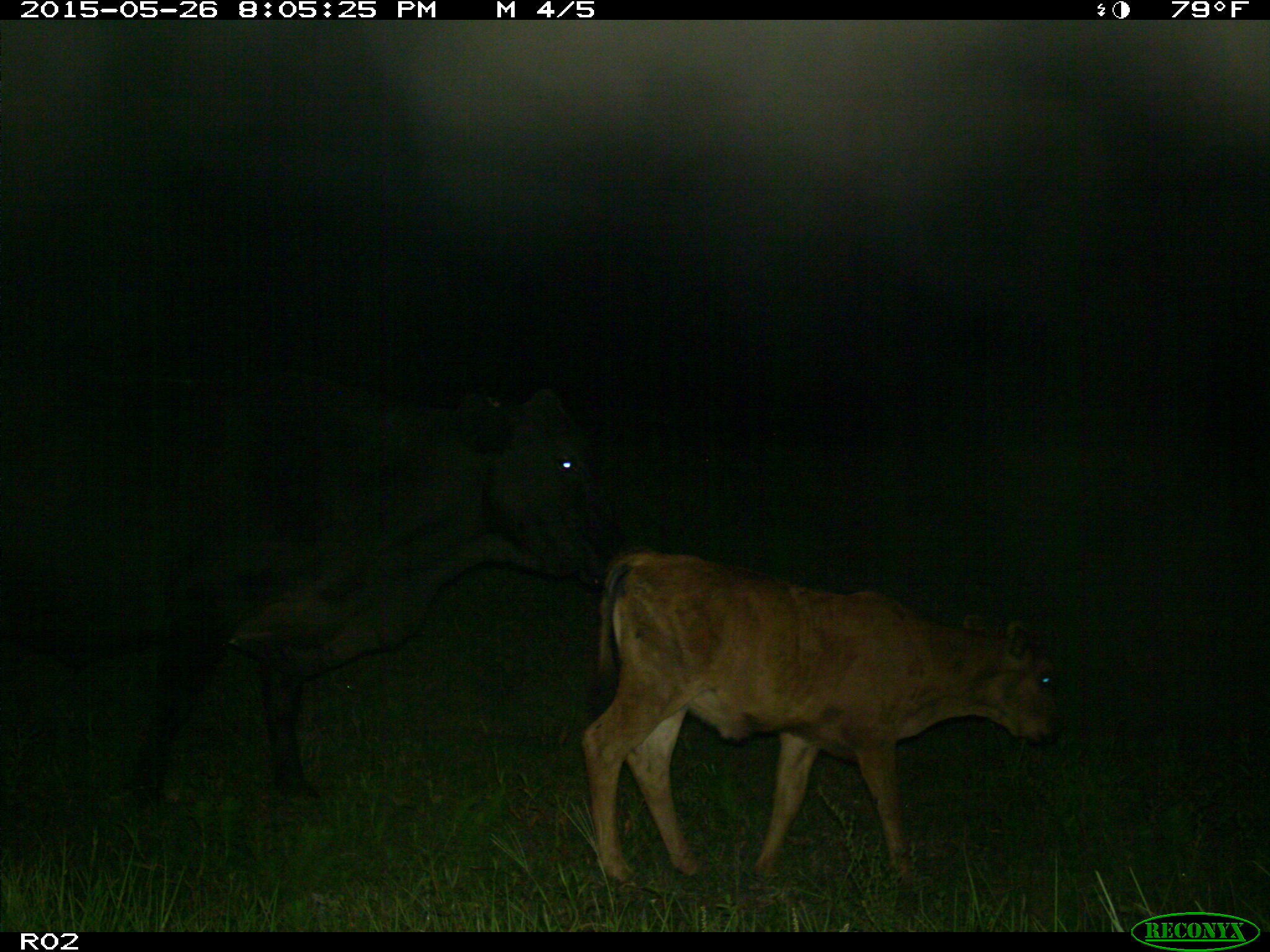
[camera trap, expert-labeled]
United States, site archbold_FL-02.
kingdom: Animalia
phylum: Chordata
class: Mammalia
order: Artiodactyla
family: Bovidae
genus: Bos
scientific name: Bos taurus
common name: domestic cow